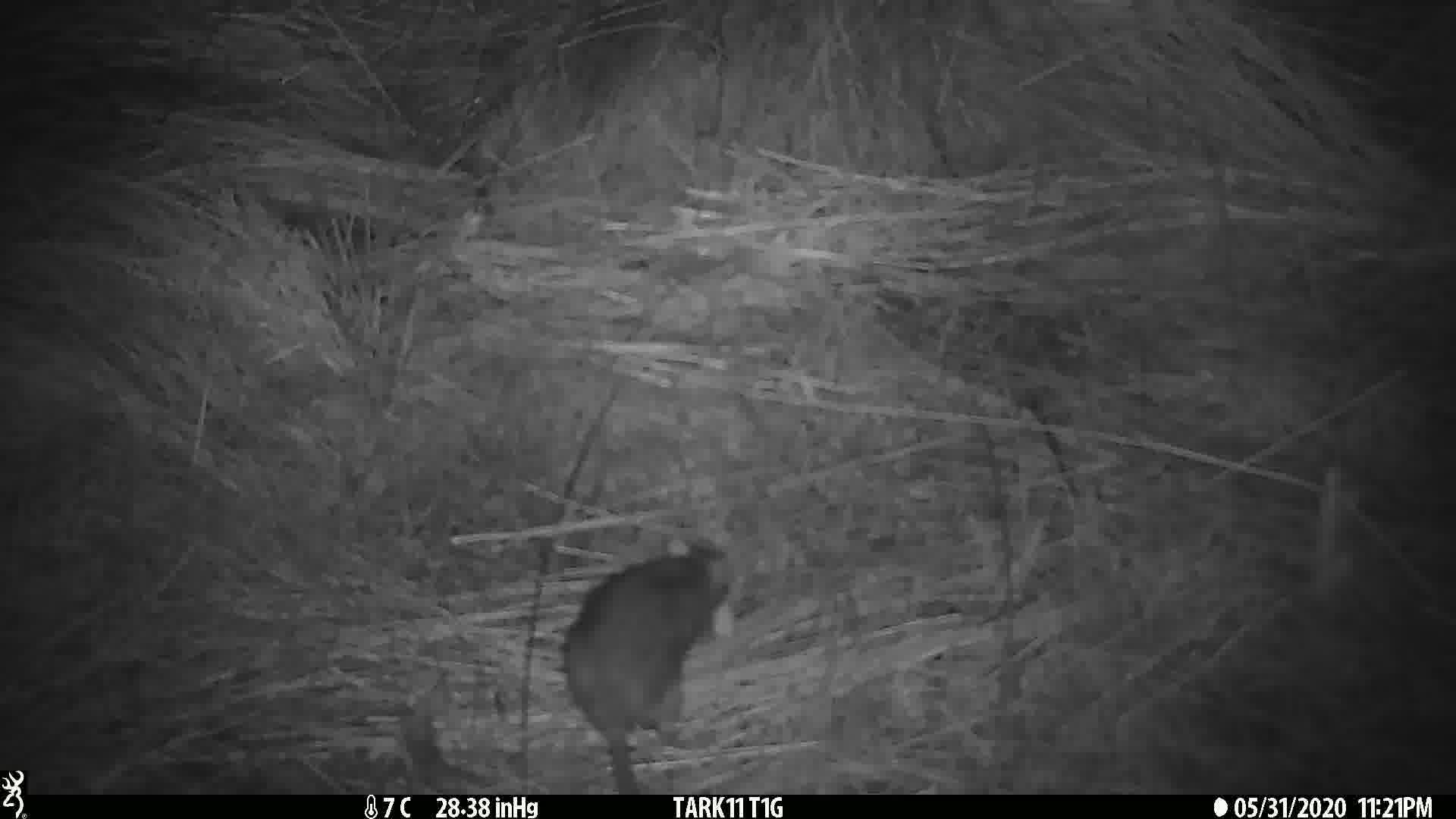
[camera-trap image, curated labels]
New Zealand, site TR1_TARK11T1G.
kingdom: Animalia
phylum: Chordata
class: Mammalia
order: Rodentia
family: Muridae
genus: Rattus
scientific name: Rattus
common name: rat